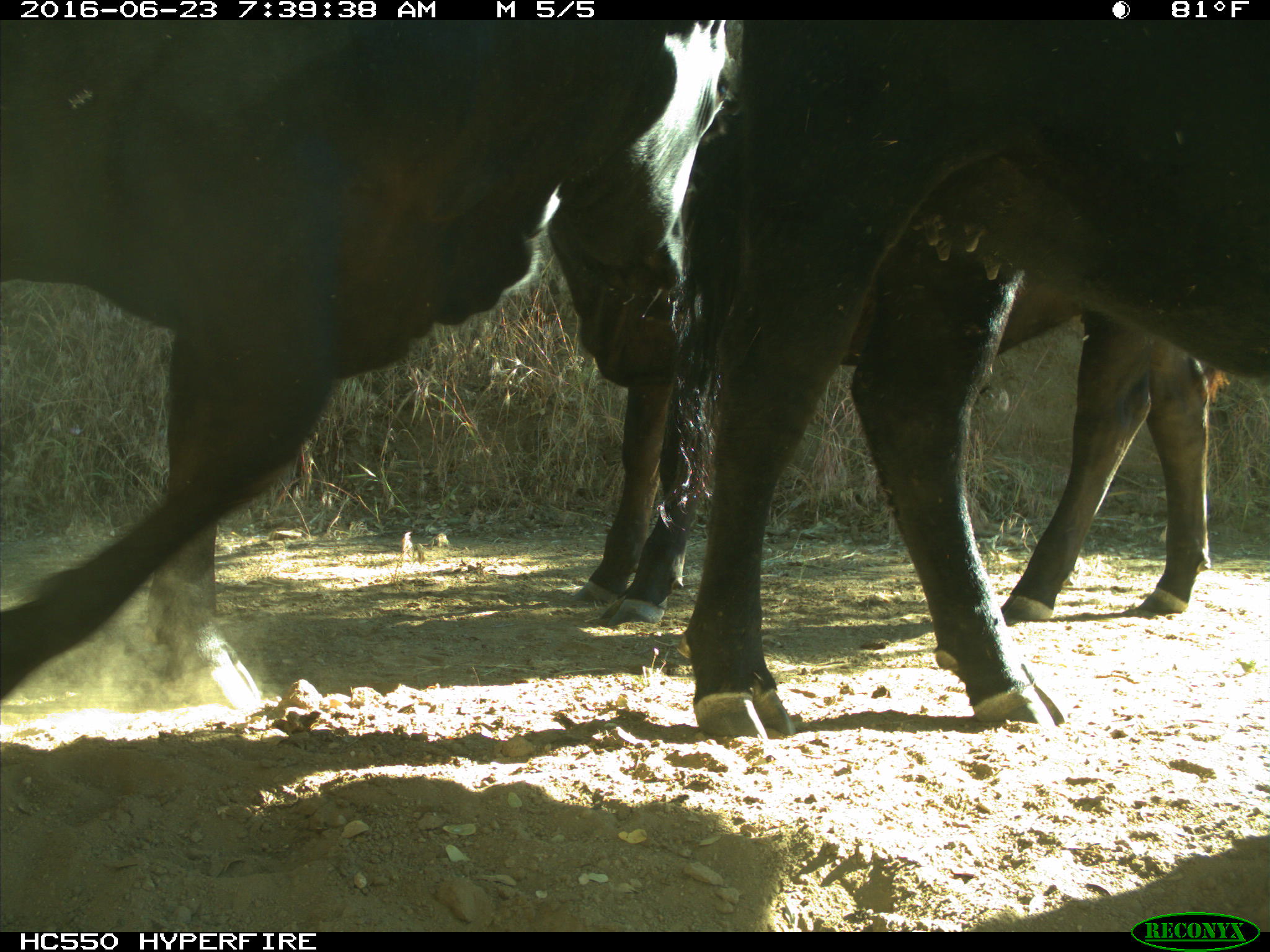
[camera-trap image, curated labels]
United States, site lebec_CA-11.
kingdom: Animalia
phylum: Chordata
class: Mammalia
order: Artiodactyla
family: Bovidae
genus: Bos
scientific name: Bos taurus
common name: domestic cow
Bos taurus (domestic cow).